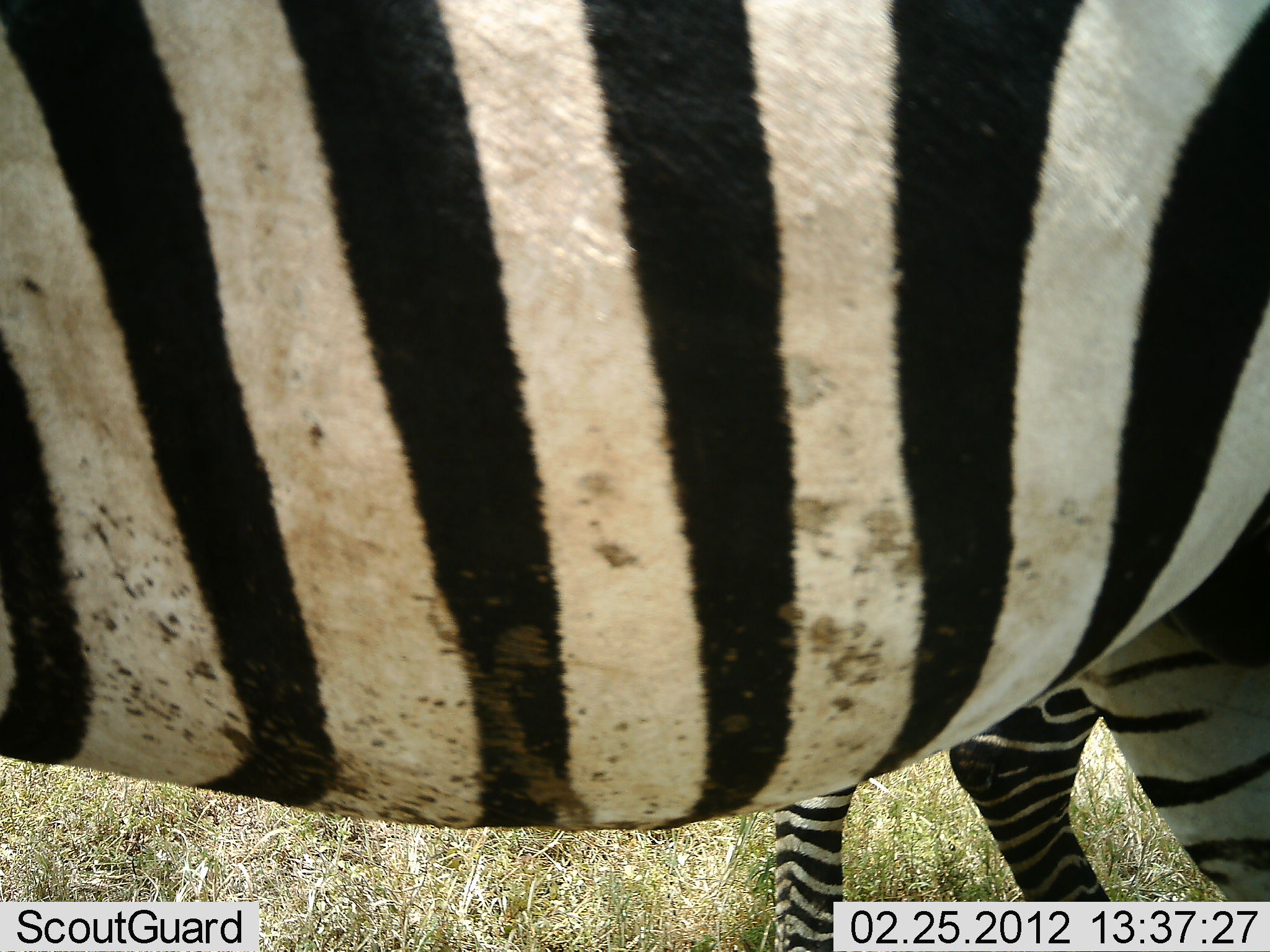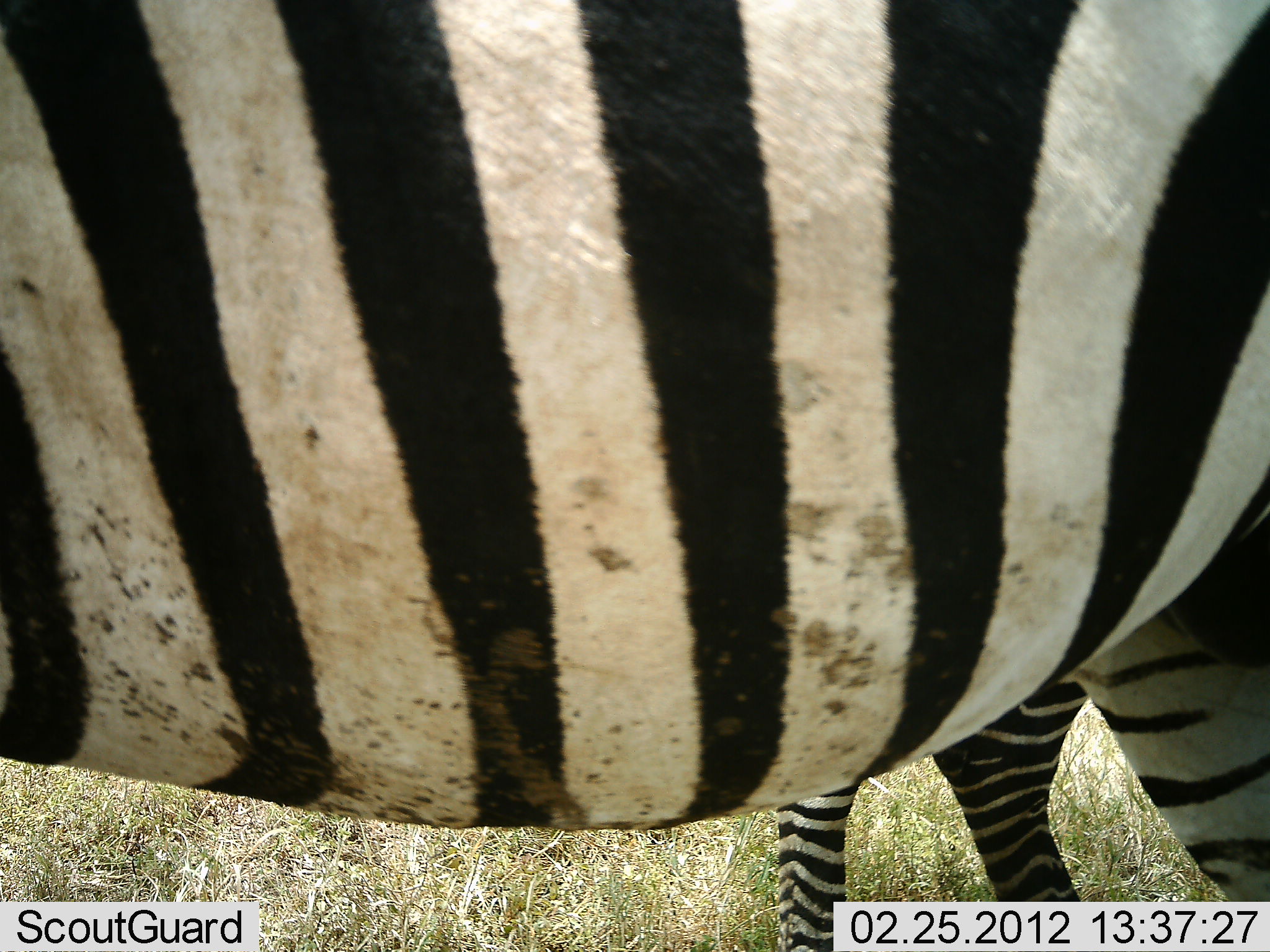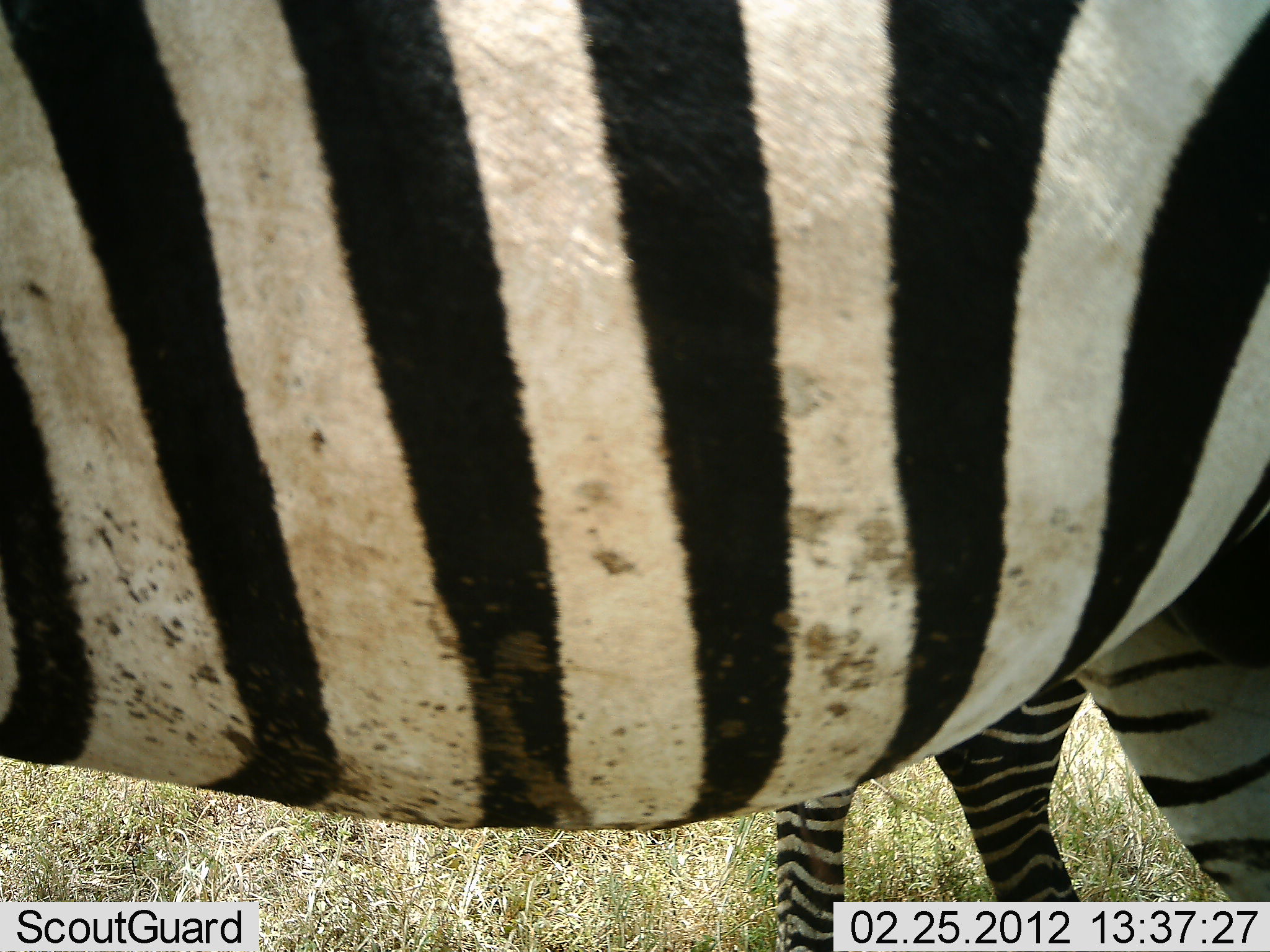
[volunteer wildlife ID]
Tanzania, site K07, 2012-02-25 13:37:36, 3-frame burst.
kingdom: Animalia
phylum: Chordata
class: Mammalia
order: Perissodactyla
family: Equidae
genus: Equus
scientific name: Equus quagga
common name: plains zebra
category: zebra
Zebra (plains zebra) (Equus quagga), count 2. Behavior (volunteer vote fractions): standing 92%, resting 0%, moving 8%, interacting 0%. Young present (vote fraction): 15%. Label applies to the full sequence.